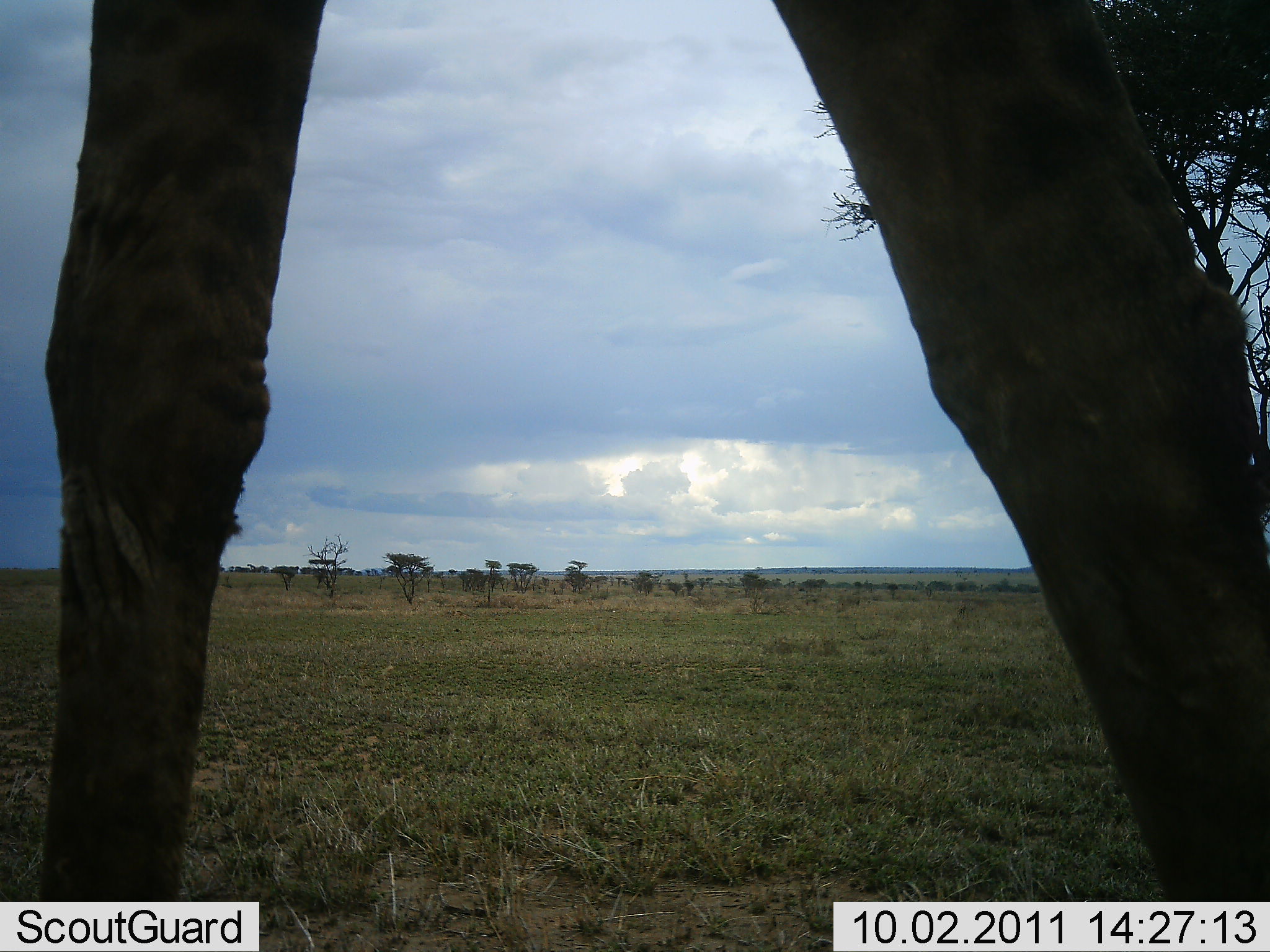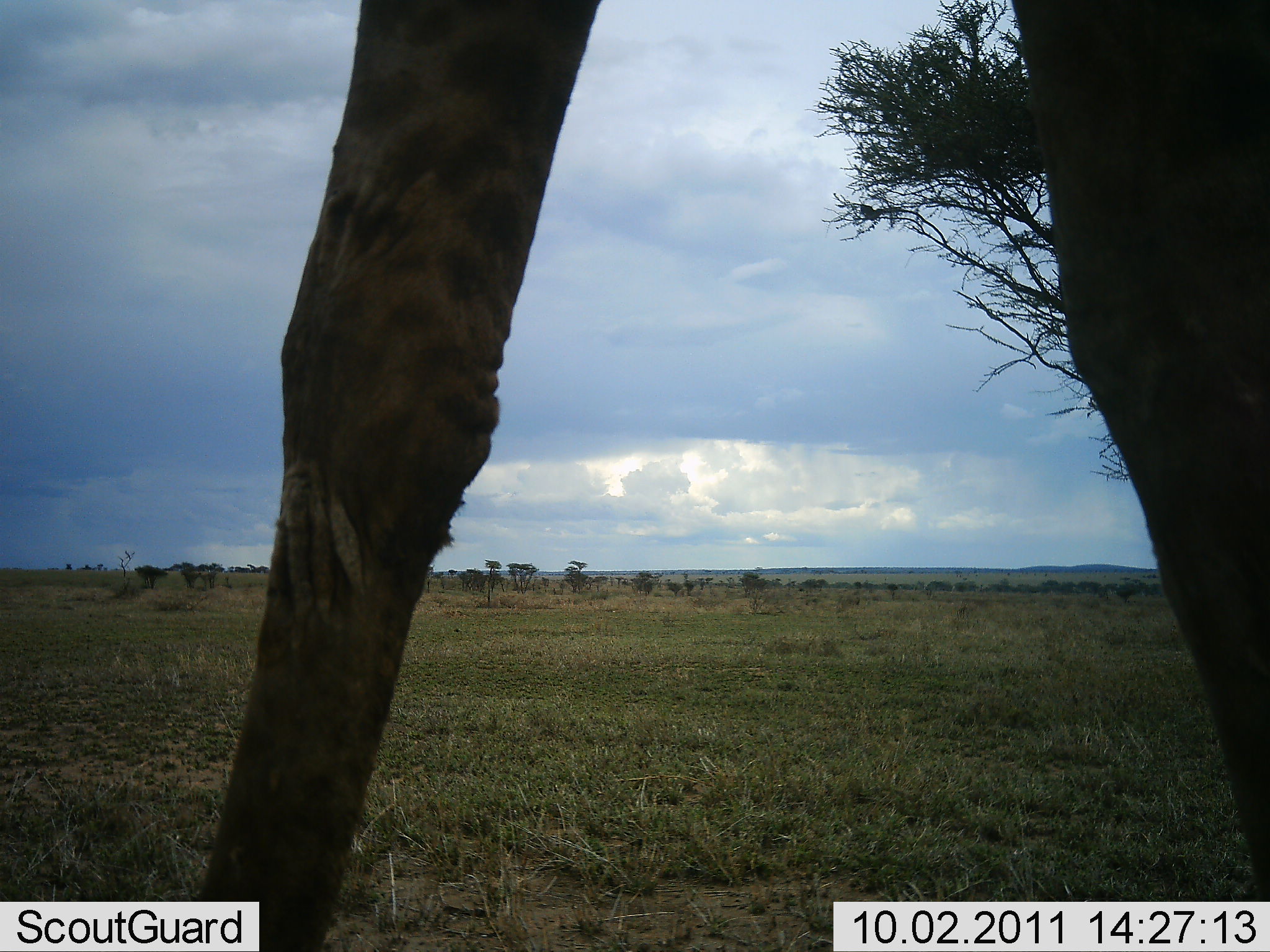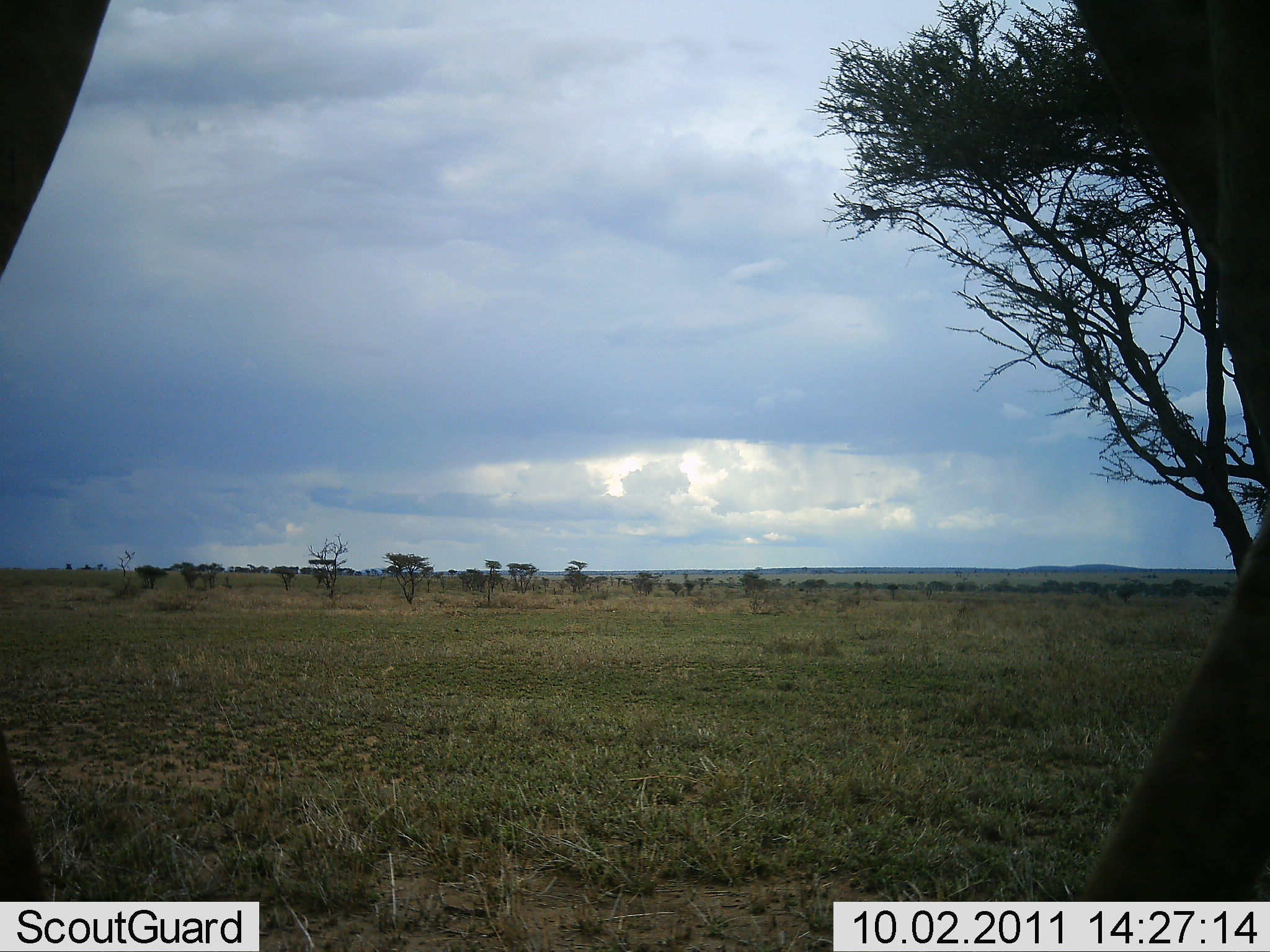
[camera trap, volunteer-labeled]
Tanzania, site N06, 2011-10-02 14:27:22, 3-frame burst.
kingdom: Animalia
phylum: Chordata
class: Mammalia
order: Artiodactyla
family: Giraffidae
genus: Giraffa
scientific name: Giraffa camelopardalis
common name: giraffe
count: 1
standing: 8%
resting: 0%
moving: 92%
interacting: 0%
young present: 0%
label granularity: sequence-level